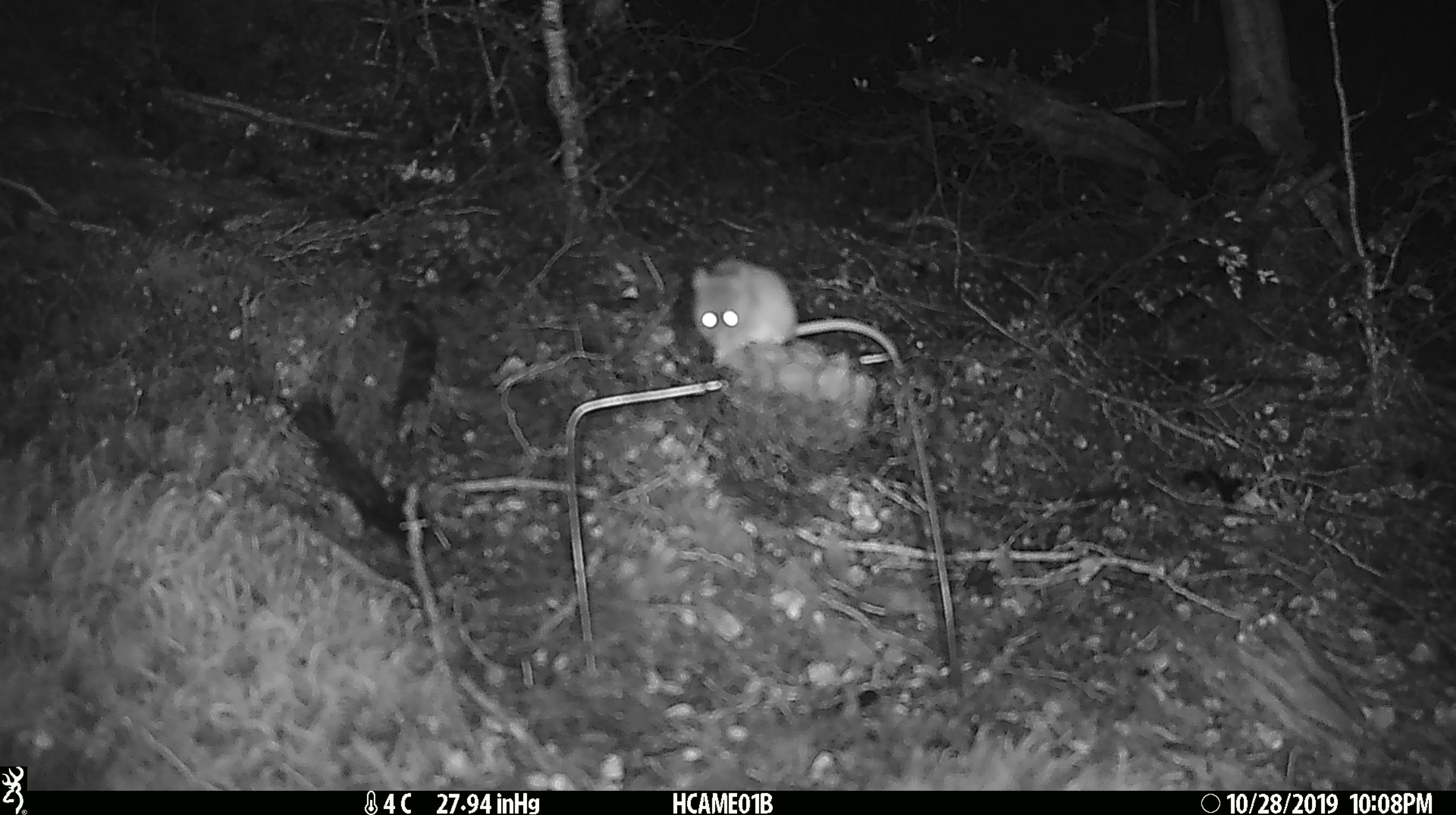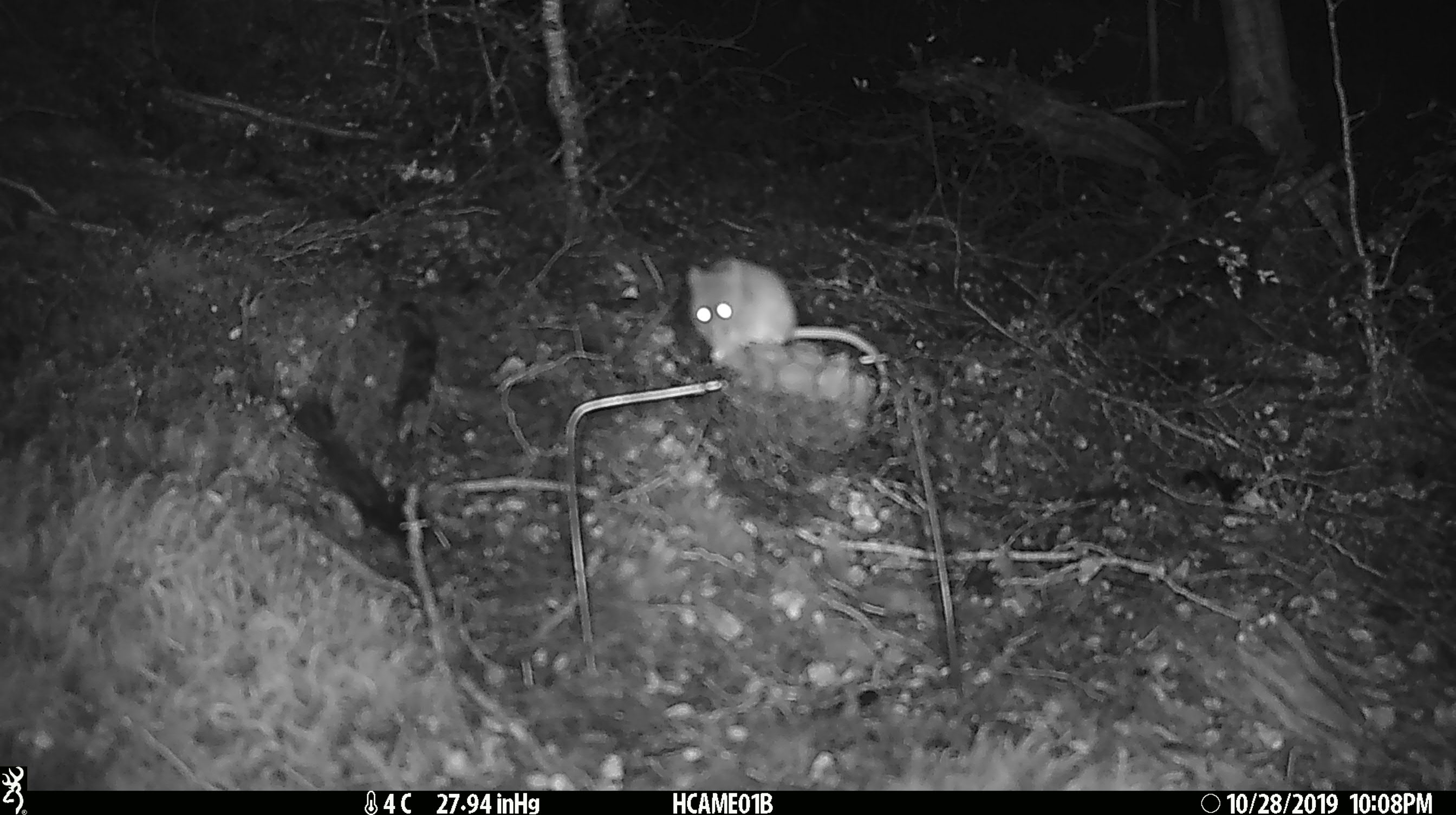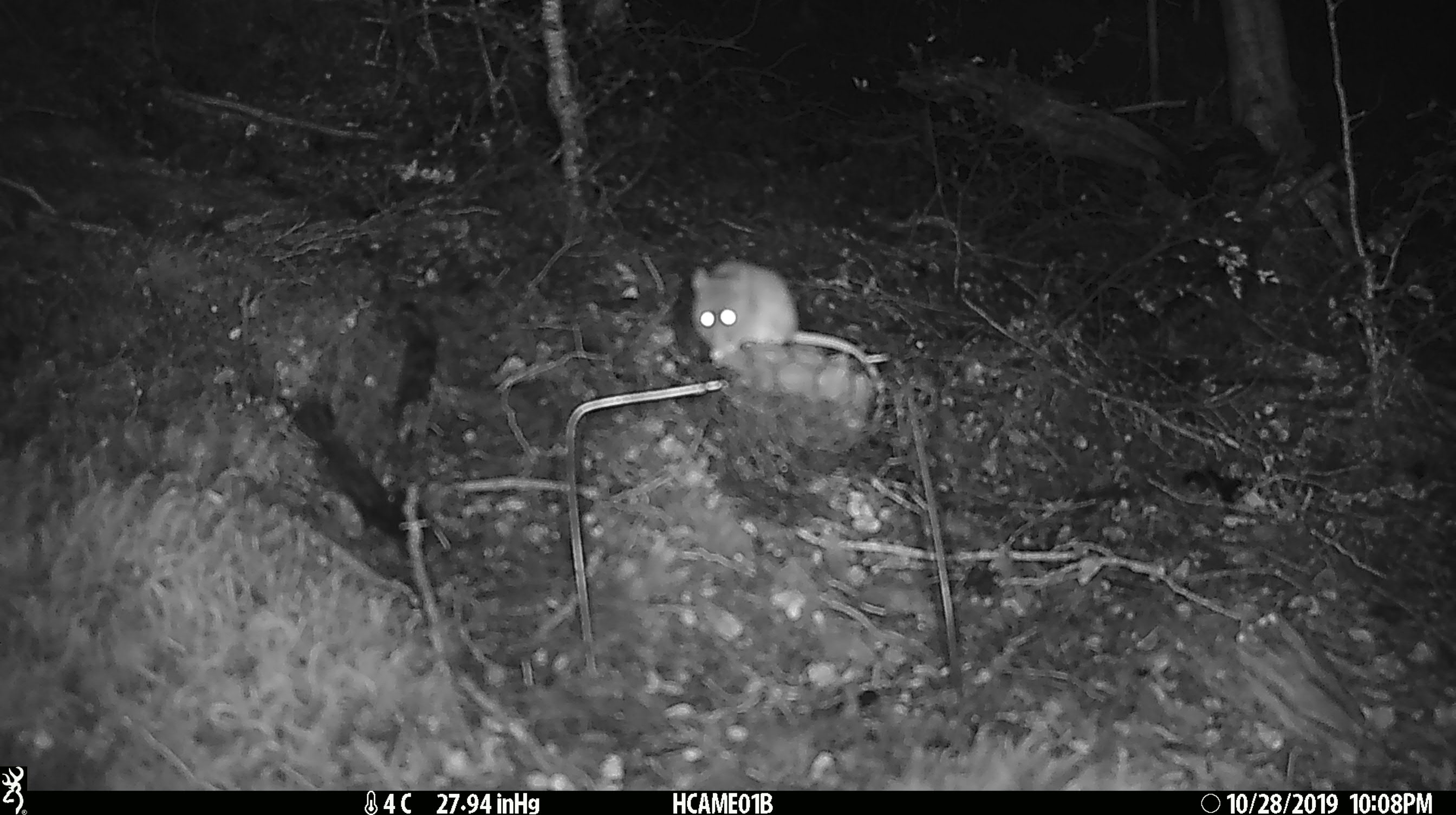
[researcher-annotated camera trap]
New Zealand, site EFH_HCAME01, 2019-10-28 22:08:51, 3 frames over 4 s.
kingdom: Animalia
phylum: Chordata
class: Mammalia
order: Rodentia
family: Muridae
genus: Mus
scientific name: Mus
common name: mouse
Mouse (Mus).